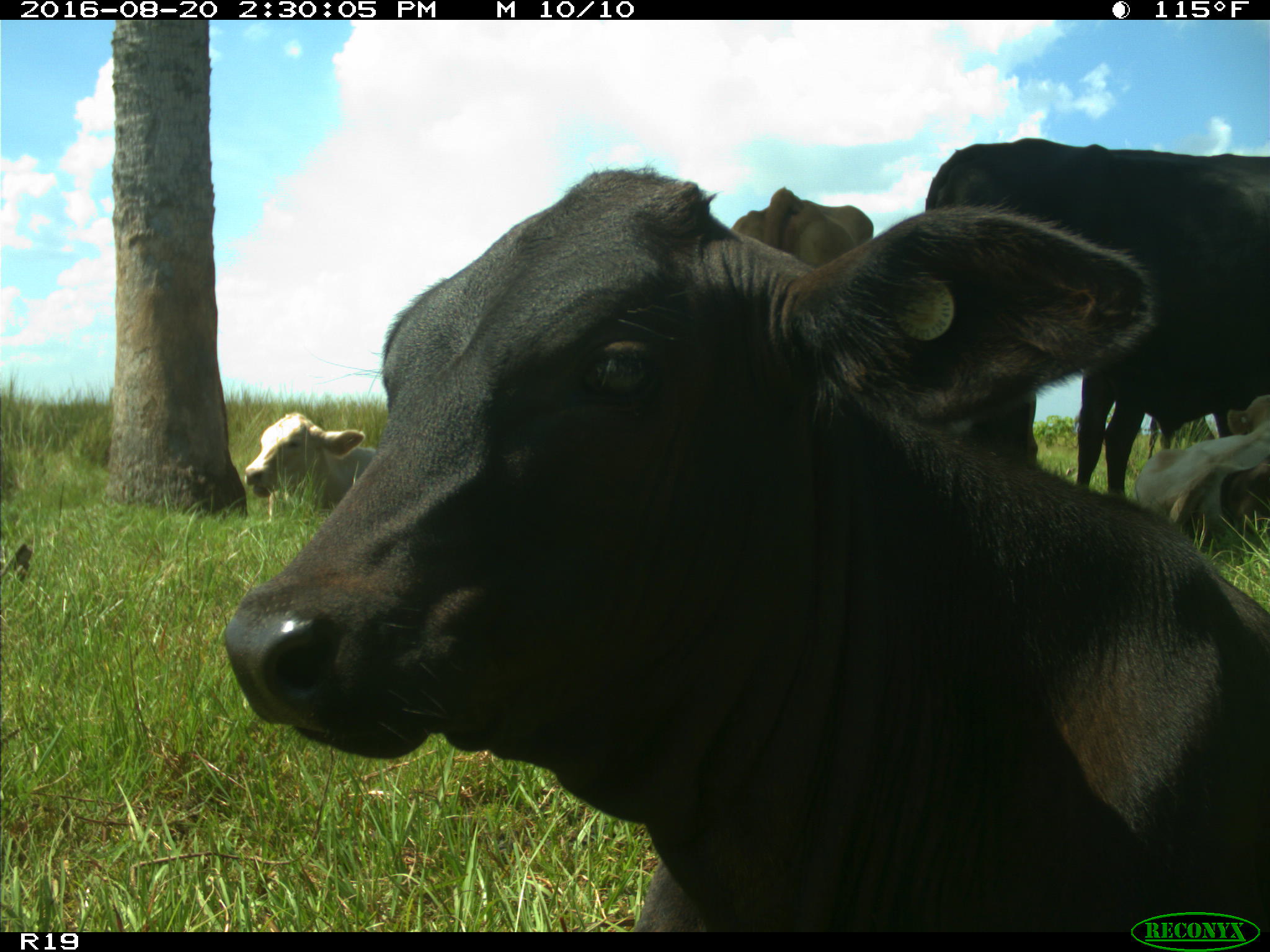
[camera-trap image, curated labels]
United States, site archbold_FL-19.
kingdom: Animalia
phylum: Chordata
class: Mammalia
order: Artiodactyla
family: Bovidae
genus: Bos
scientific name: Bos taurus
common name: domestic cow